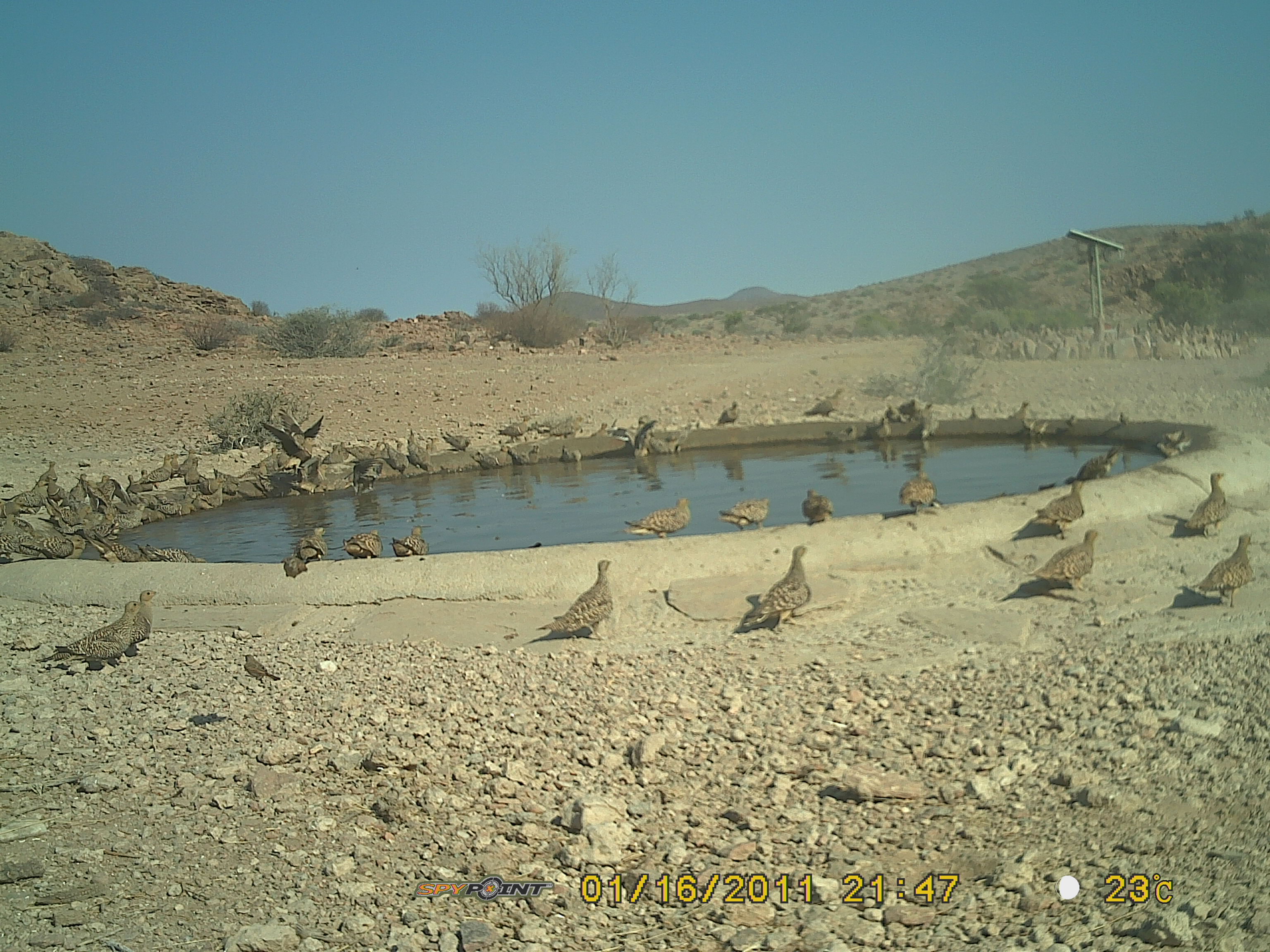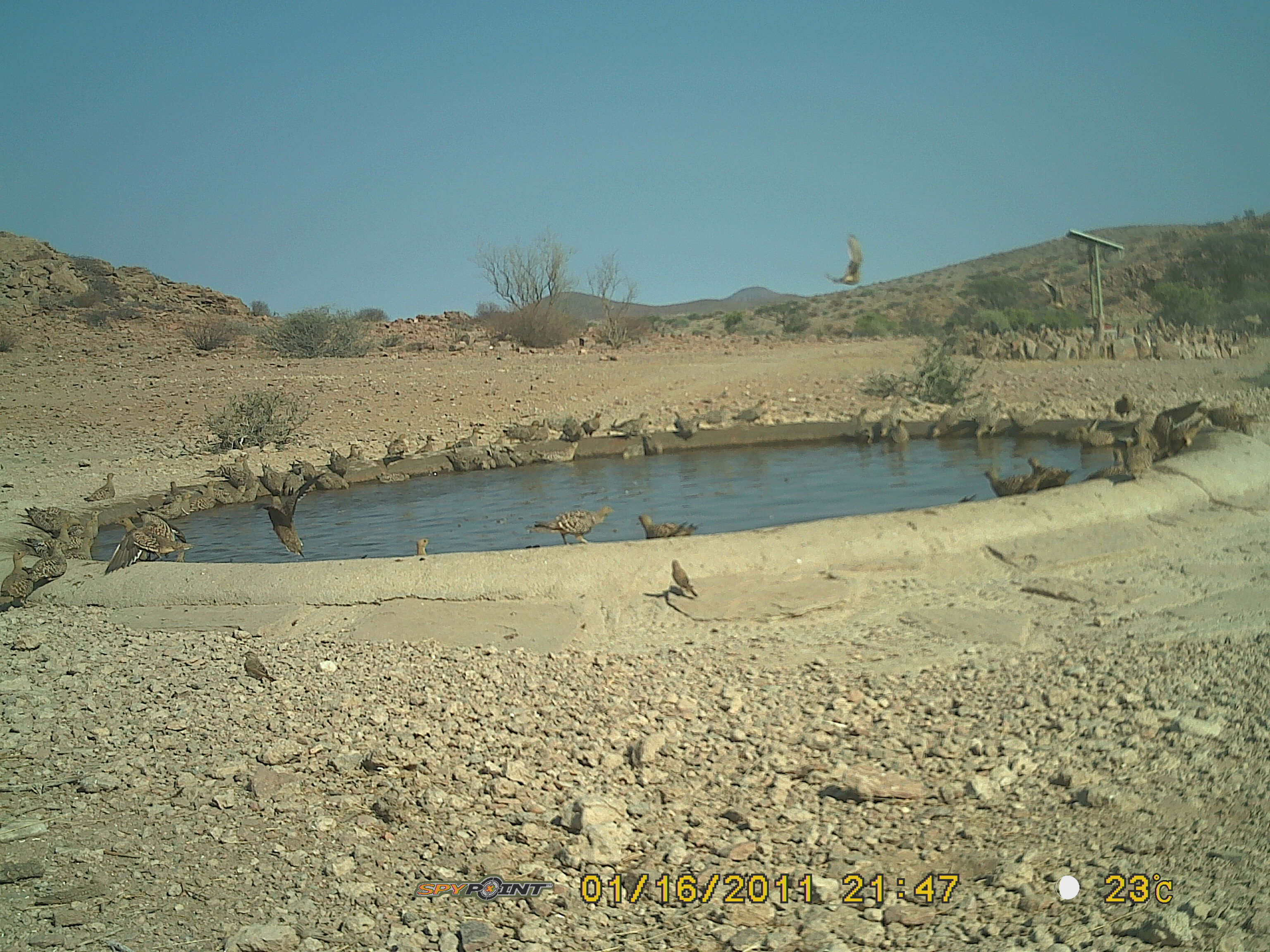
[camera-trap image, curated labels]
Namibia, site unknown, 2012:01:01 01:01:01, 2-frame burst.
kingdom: Animalia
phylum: Chordata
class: Aves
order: Pterocliformes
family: Pteroclidae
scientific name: Pteroclidae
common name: sandgrouse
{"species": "Pteroclidae (sandgrouse)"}